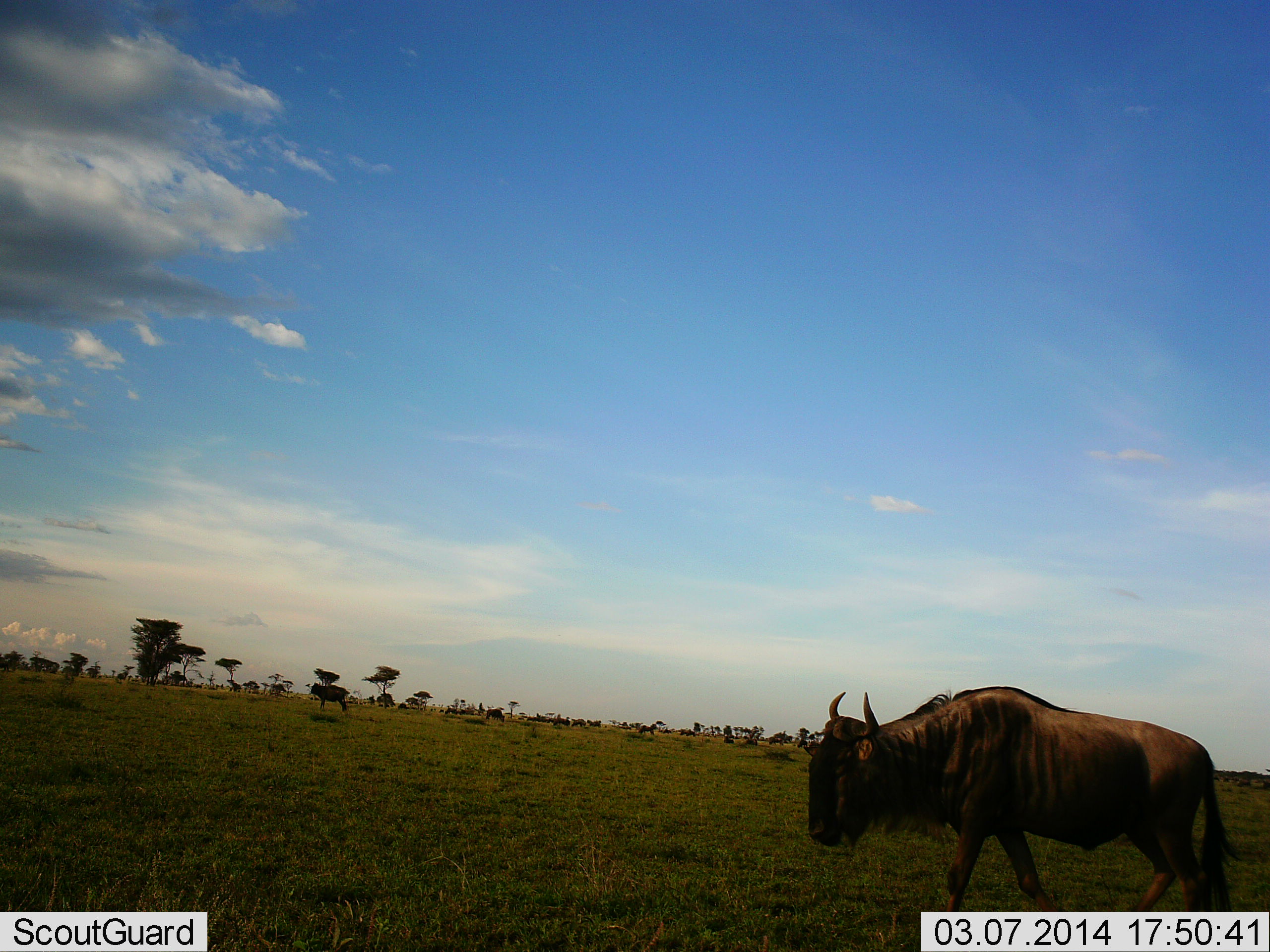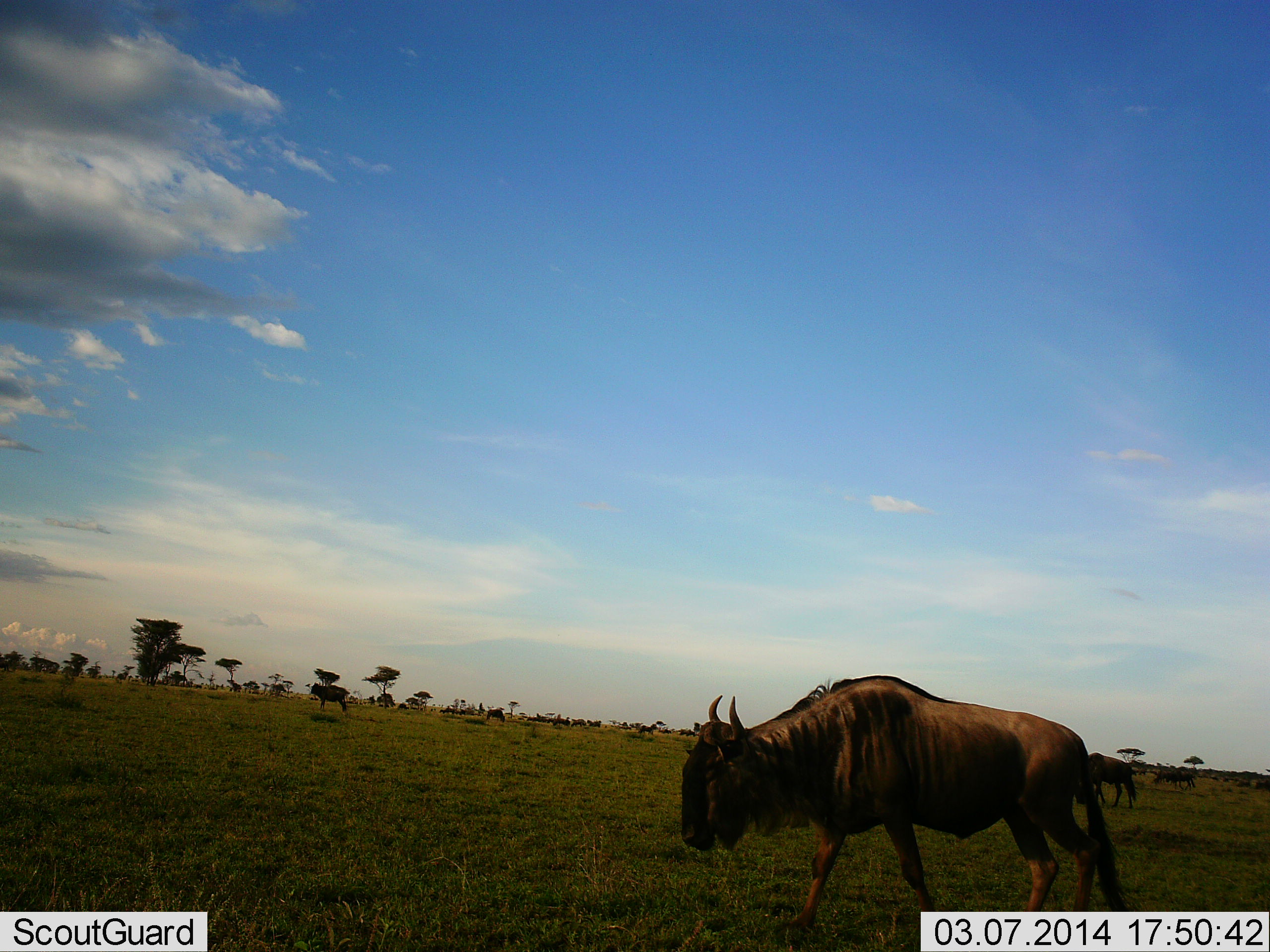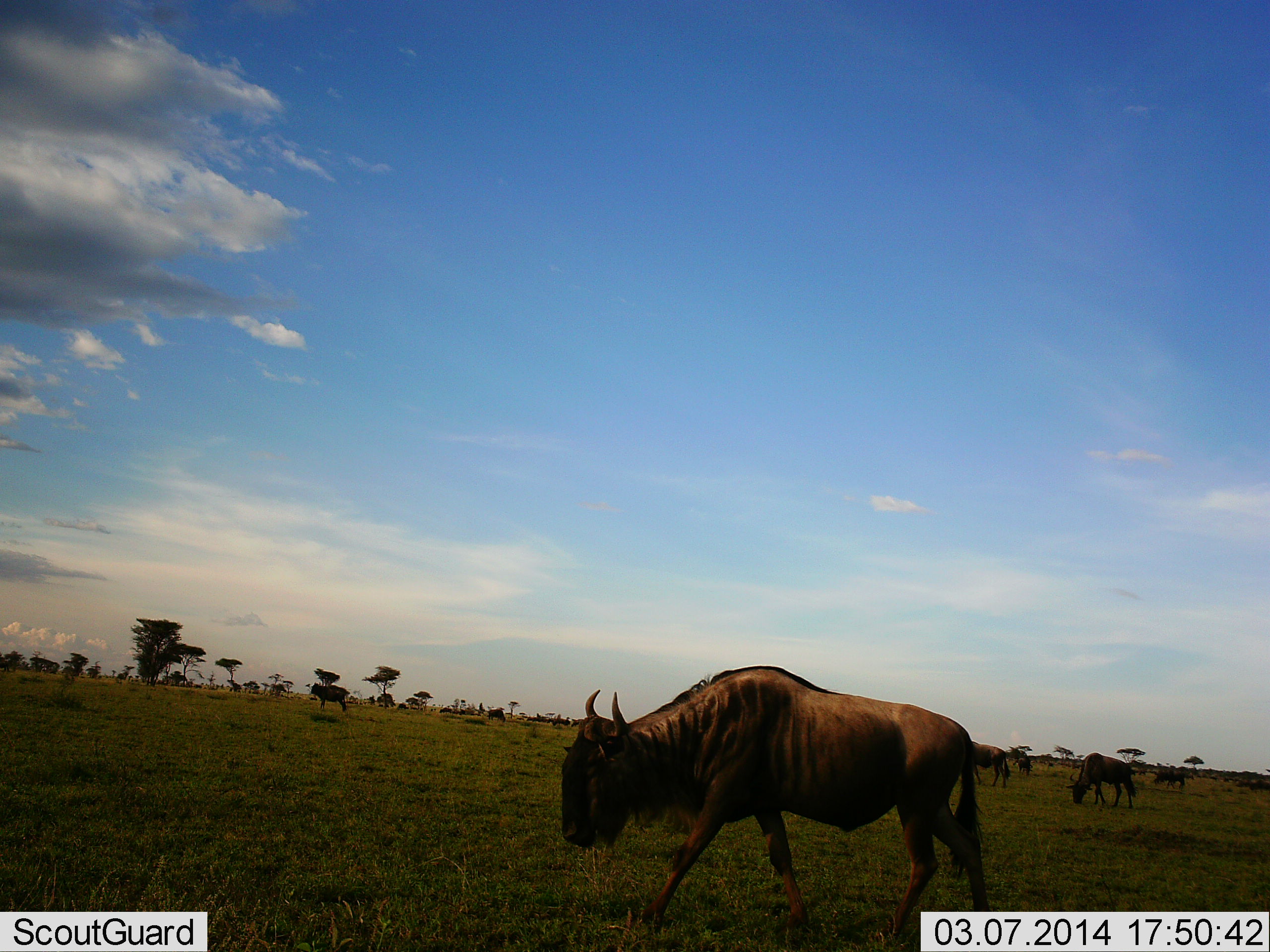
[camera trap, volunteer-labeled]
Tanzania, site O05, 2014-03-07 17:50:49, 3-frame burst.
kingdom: Animalia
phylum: Chordata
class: Mammalia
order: Artiodactyla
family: Bovidae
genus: Connochaetes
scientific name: Connochaetes taurinus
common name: blue wildebeest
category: wildebeest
Wildebeest (blue wildebeest) (Connochaetes taurinus), count 6. Behavior (volunteer vote fractions): standing 20%, resting 0%, moving 90%, interacting 10%. Young present (vote fraction): 0%. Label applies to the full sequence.